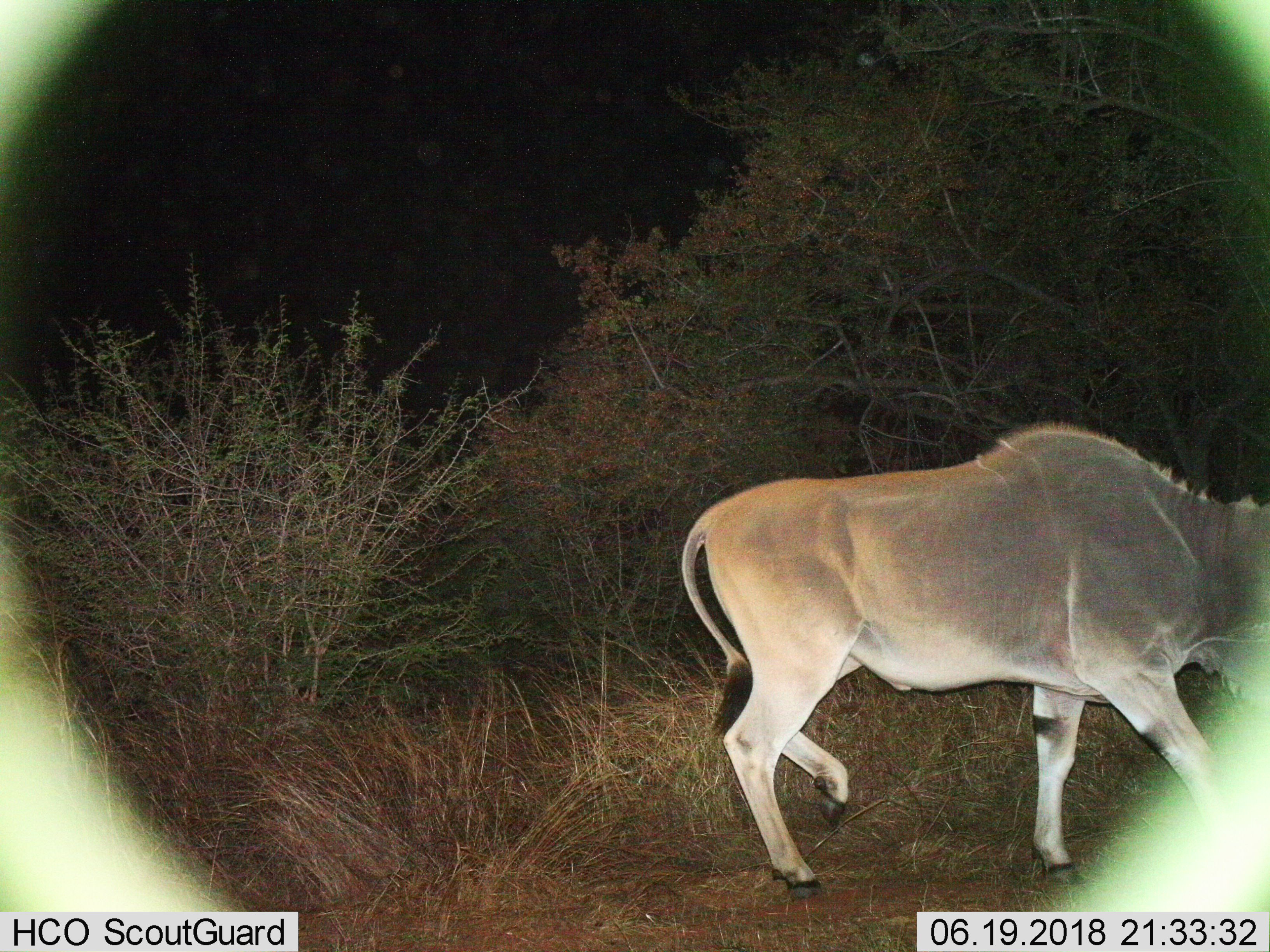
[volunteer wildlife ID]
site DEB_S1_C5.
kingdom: Animalia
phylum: Chordata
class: Mammalia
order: Artiodactyla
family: Bovidae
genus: Tragelaphus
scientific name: Tragelaphus oryx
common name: eland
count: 1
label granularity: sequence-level